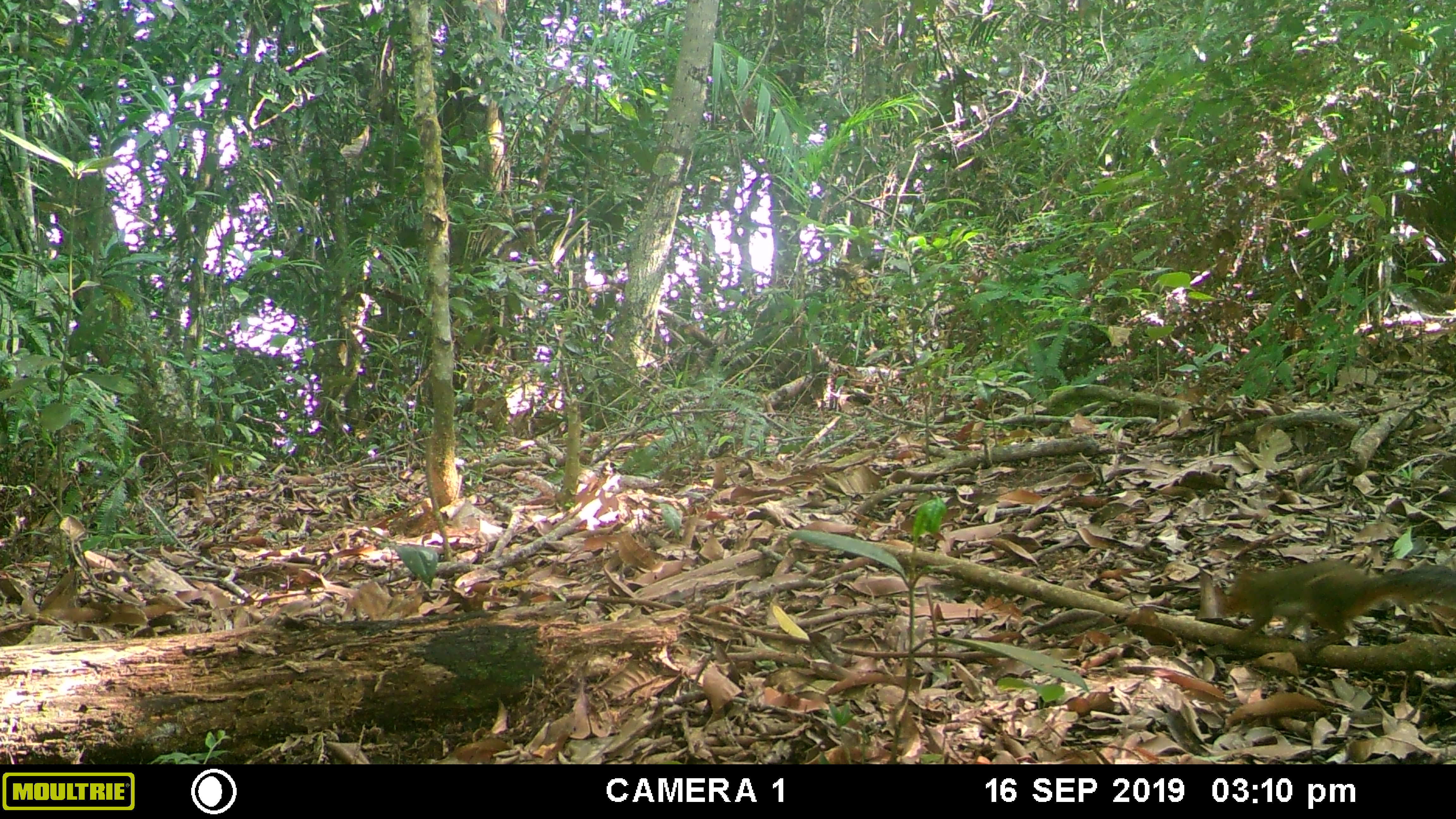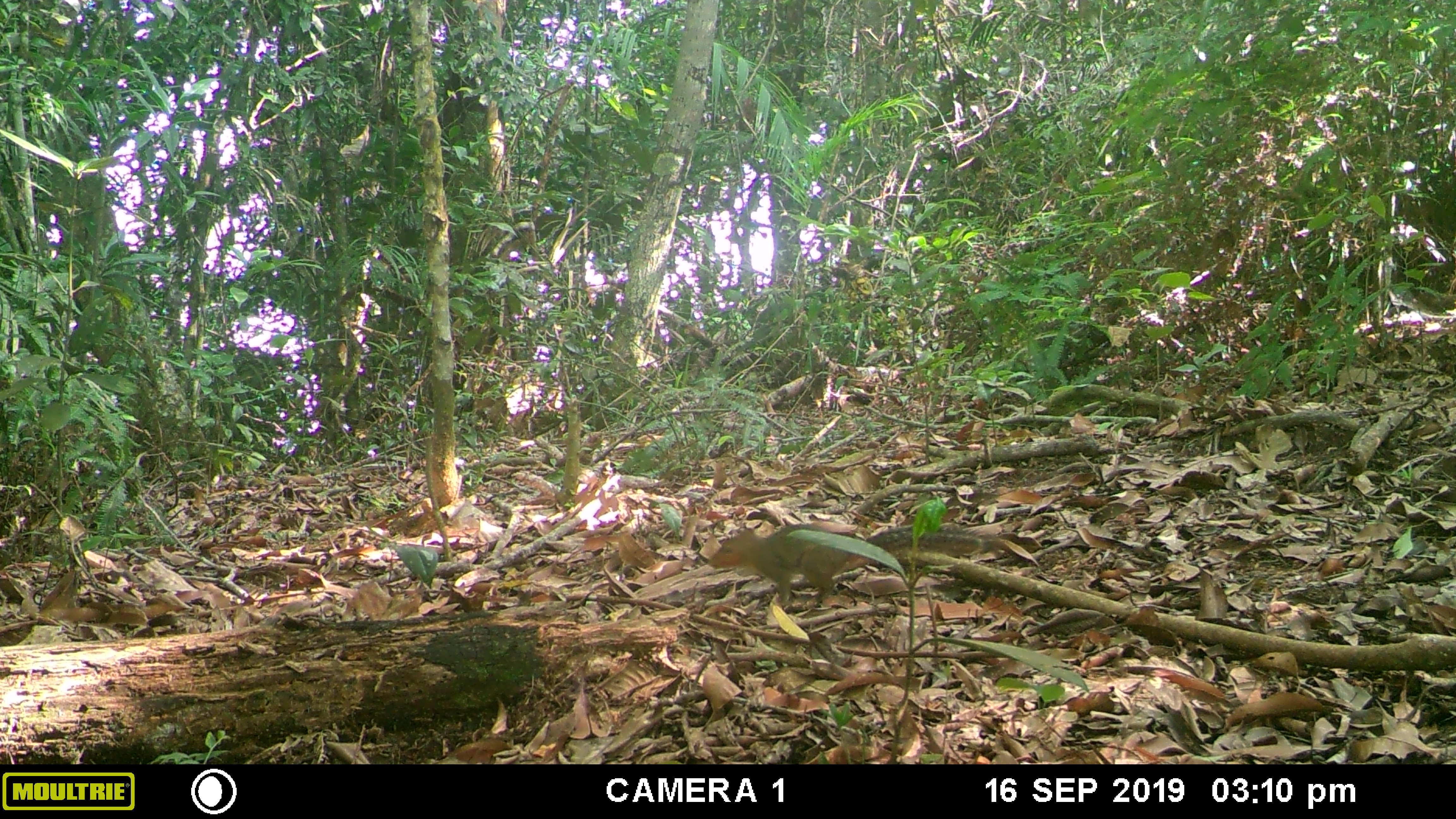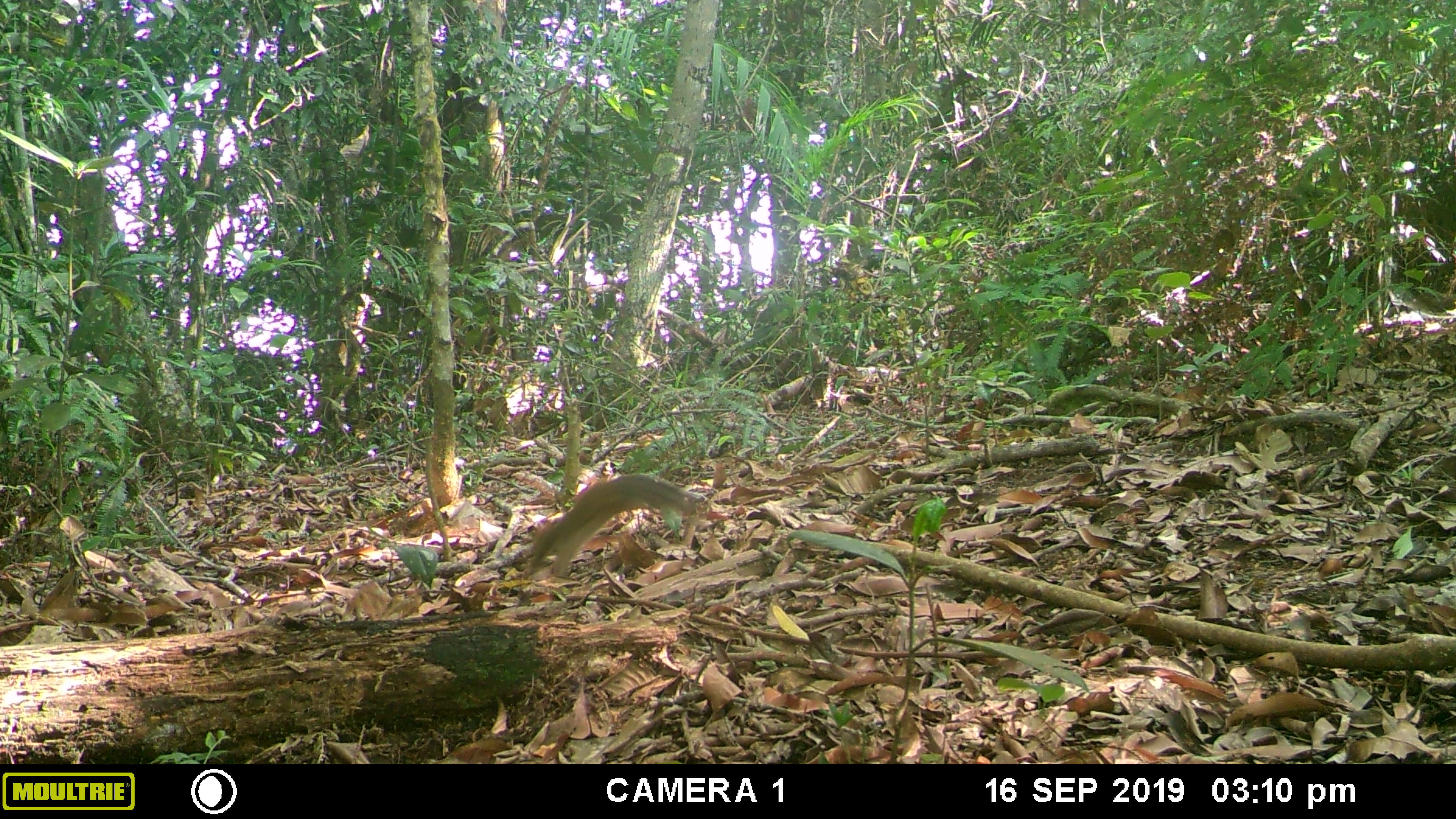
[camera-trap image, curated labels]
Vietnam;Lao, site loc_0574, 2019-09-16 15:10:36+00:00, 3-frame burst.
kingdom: Animalia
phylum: Chordata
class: Mammalia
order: Rodentia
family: Sciuridae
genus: Dremomys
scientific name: Dremomys rufigenis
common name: red-cheeked squirrel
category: red cheeked squirrel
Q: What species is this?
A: Red cheeked squirrel (red-cheeked squirrel) (Dremomys rufigenis).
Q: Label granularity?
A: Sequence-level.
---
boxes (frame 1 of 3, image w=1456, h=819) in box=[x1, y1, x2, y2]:
red cheeked squirrel: box=[1220, 554, 1456, 657]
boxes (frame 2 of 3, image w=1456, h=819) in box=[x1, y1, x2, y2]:
red cheeked squirrel: box=[709, 522, 1000, 607]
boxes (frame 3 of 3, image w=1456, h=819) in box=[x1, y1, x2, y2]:
red cheeked squirrel: box=[528, 469, 703, 579]